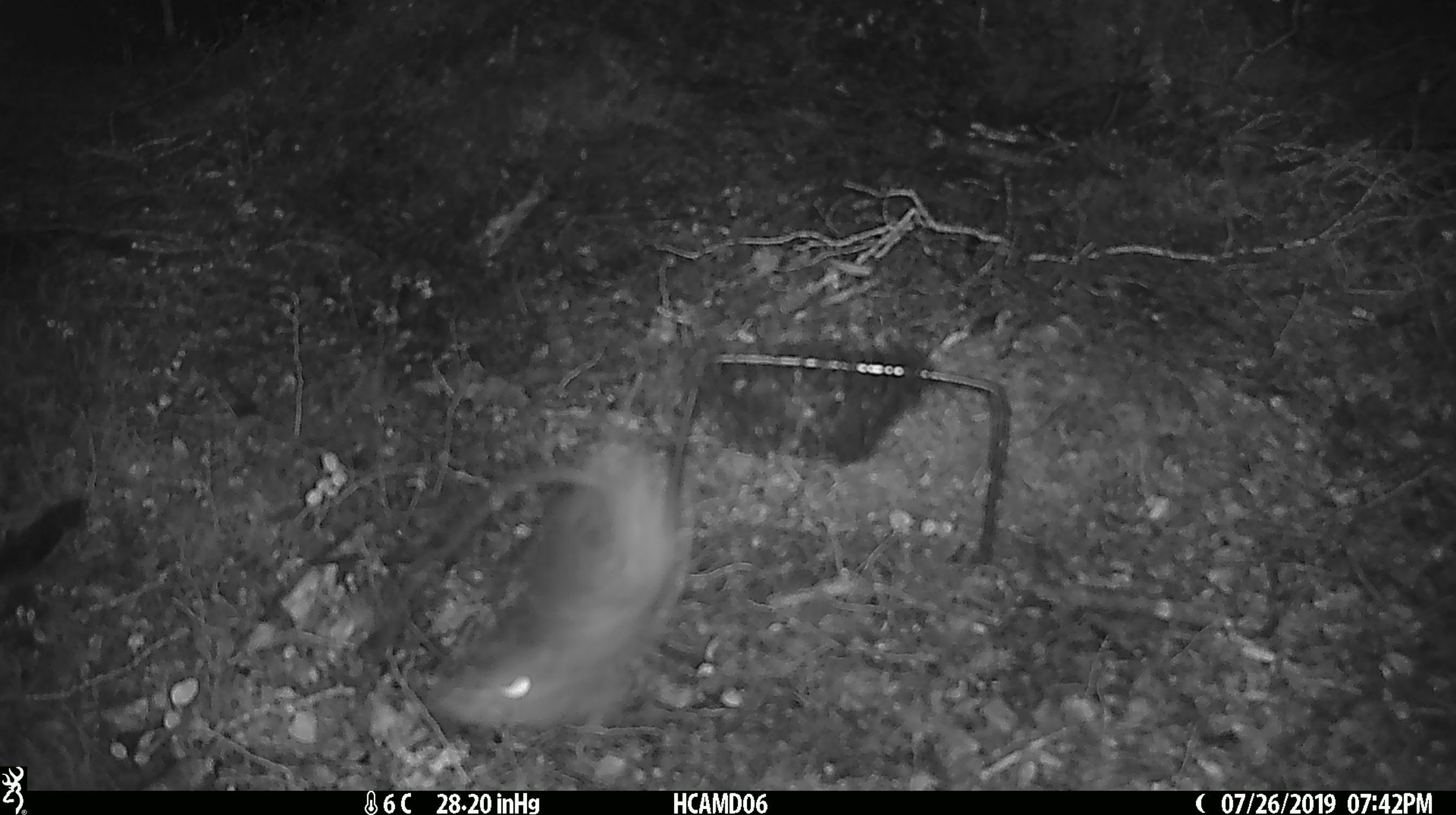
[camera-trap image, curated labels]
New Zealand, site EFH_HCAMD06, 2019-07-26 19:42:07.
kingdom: Animalia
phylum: Chordata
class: Mammalia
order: Rodentia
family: Muridae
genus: Mus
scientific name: Mus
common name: mouse